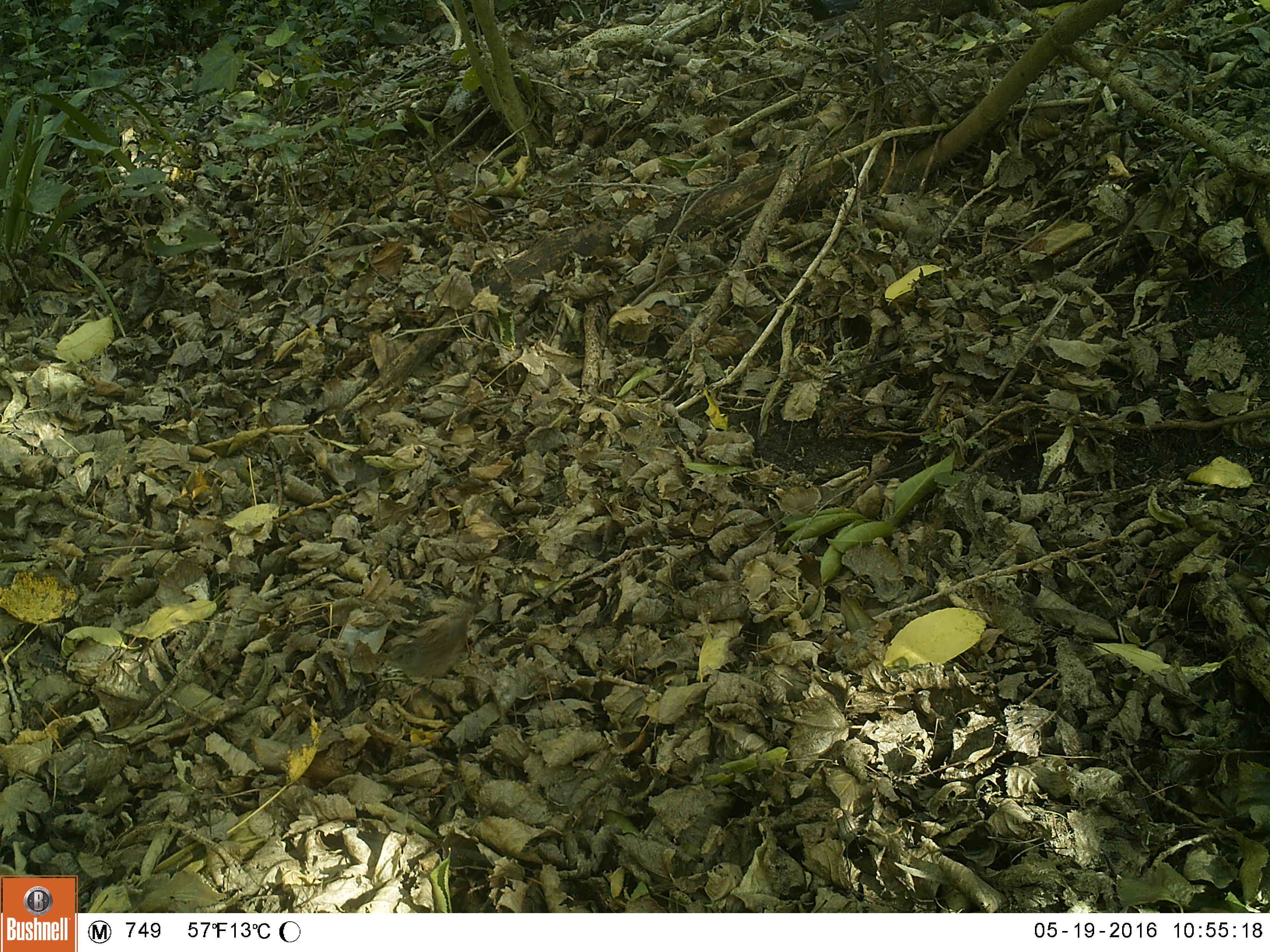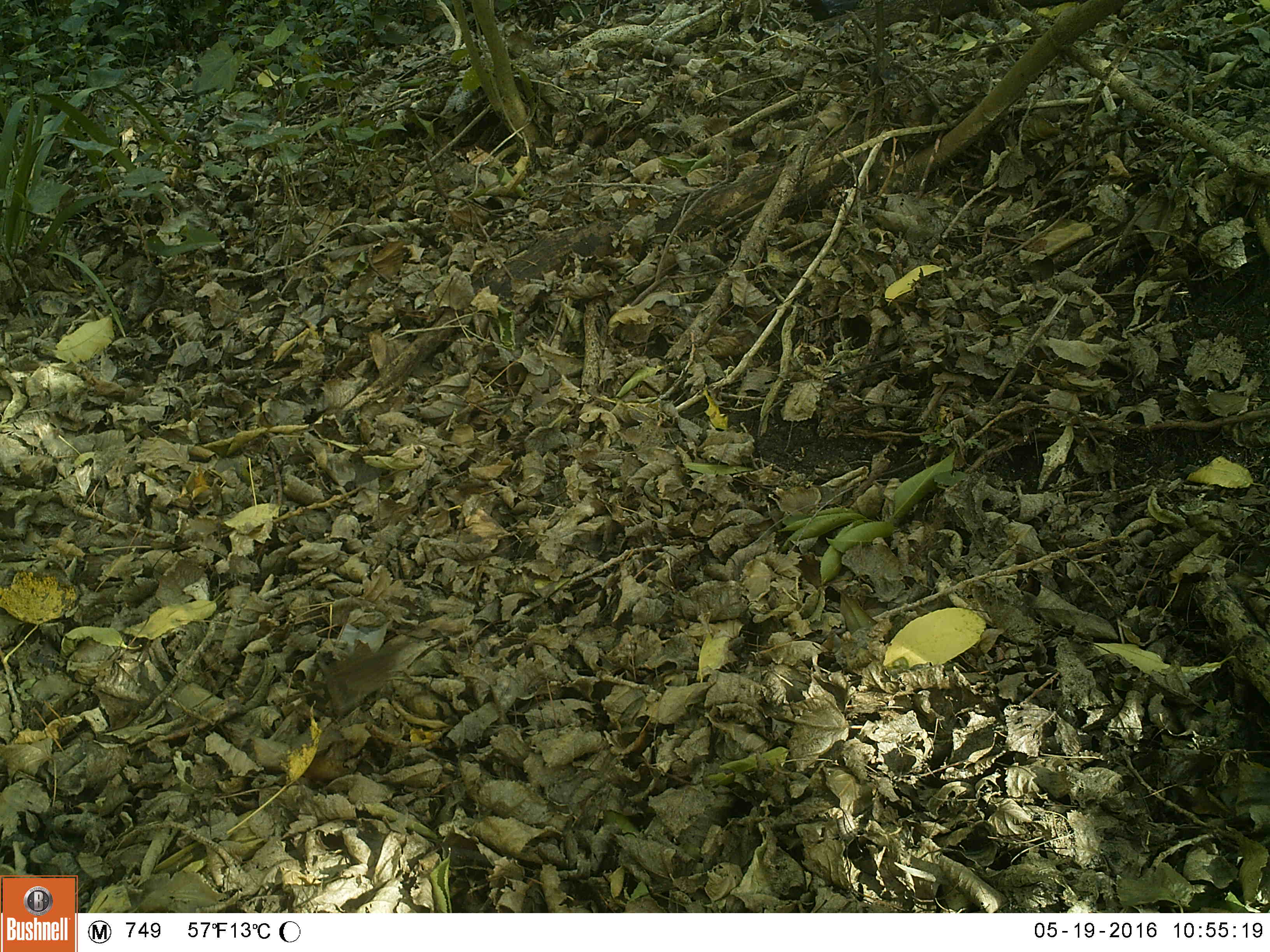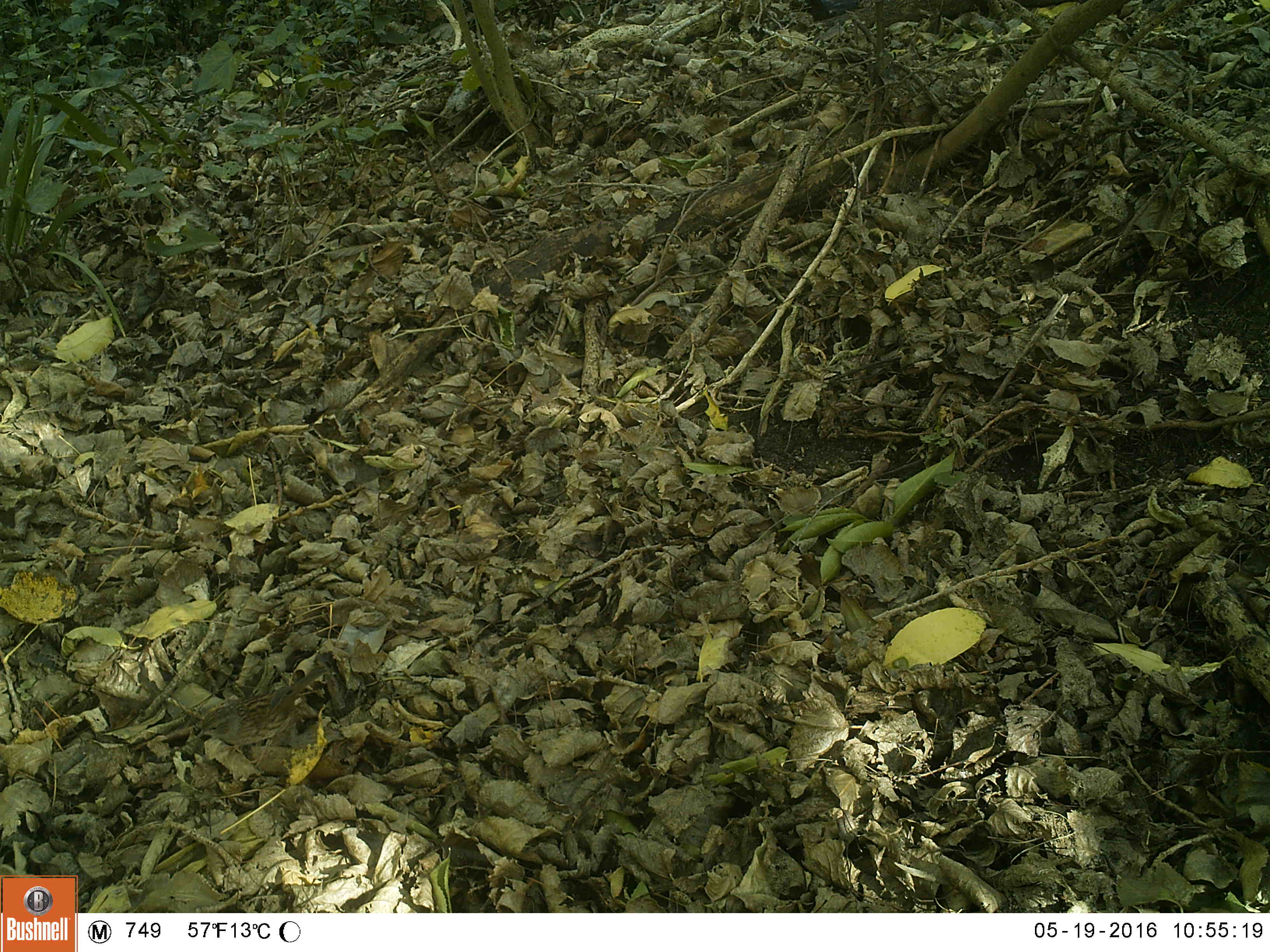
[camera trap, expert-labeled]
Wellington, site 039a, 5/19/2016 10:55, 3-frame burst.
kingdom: Animalia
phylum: Chordata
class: Aves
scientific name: Aves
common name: bird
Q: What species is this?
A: Bird (Aves).